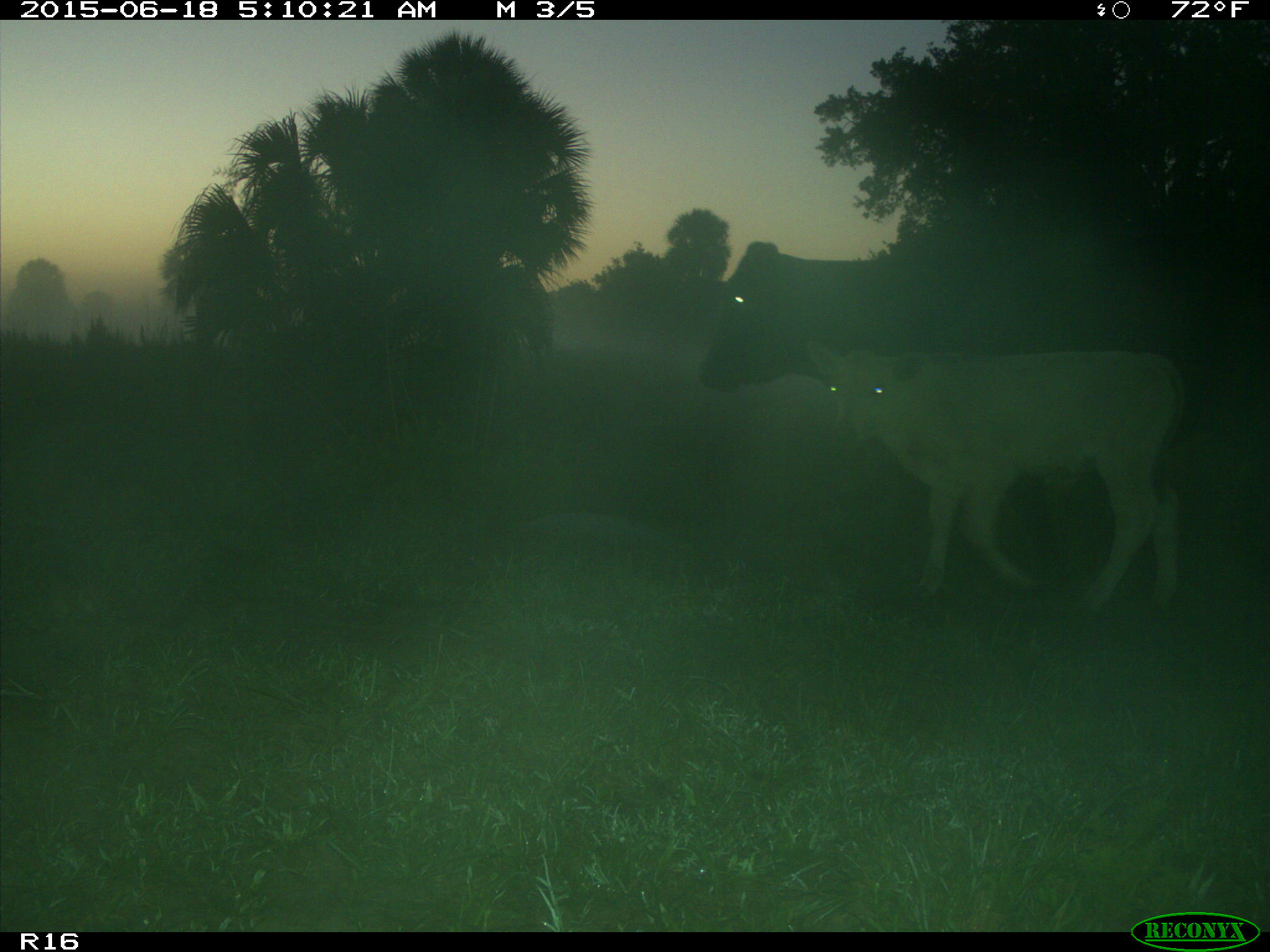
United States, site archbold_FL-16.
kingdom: Animalia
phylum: Chordata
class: Mammalia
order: Artiodactyla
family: Bovidae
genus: Bos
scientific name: Bos taurus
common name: domestic cow